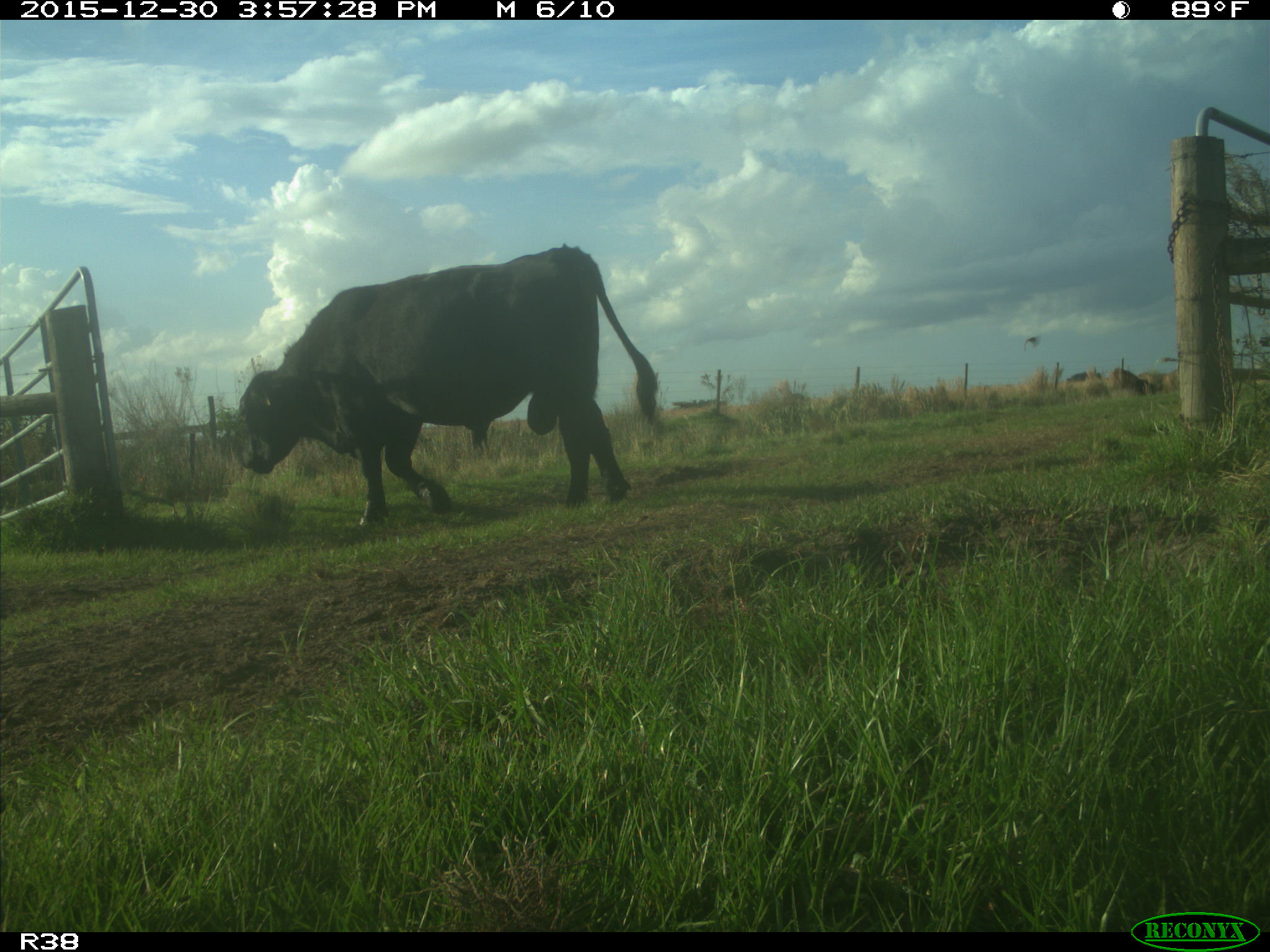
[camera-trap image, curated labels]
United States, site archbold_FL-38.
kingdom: Animalia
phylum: Chordata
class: Mammalia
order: Artiodactyla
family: Bovidae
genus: Bos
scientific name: Bos taurus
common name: domestic cow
Bos taurus (domestic cow).